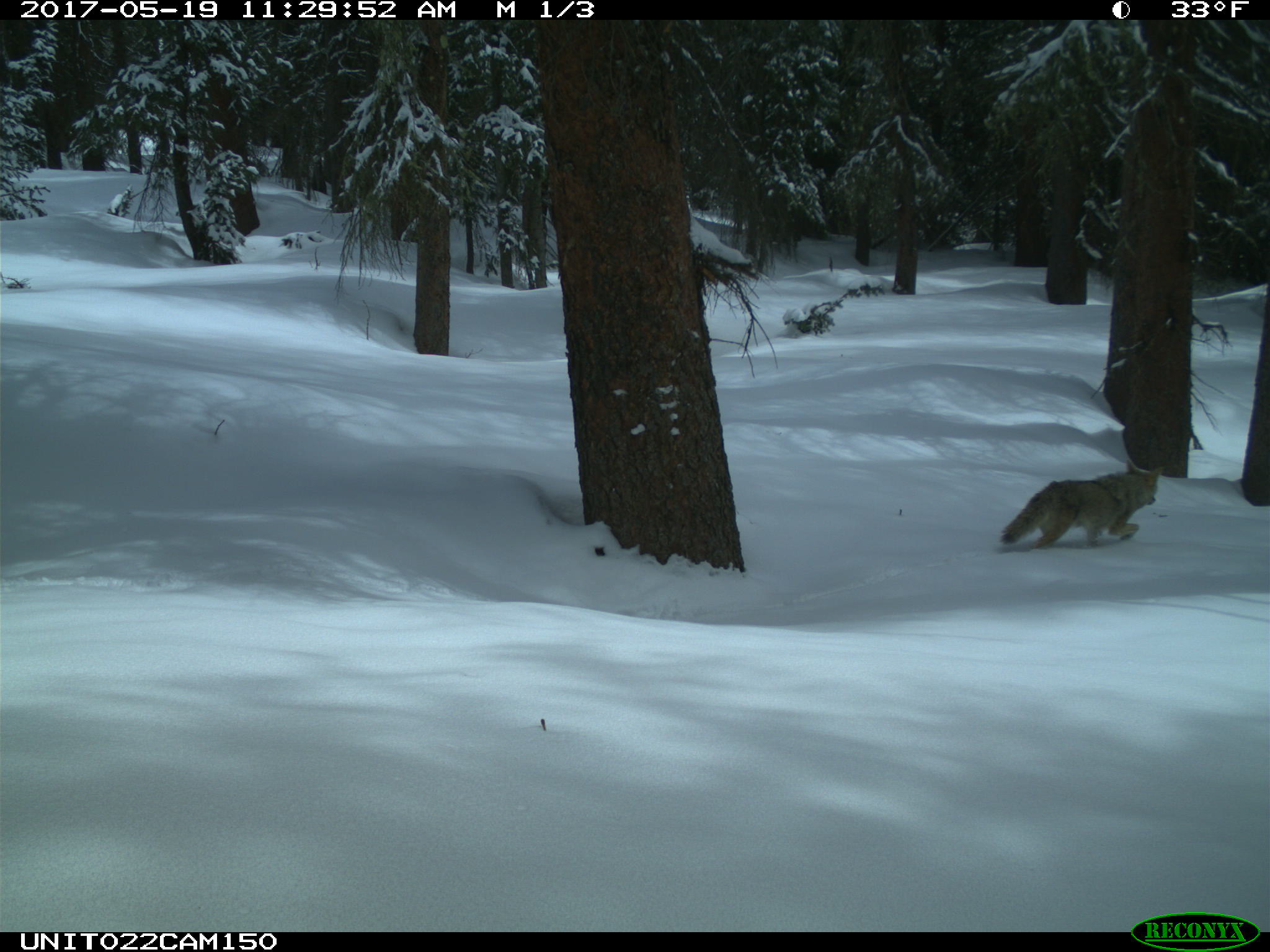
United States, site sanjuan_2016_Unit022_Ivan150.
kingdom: Animalia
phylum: Chordata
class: Mammalia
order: Carnivora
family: Canidae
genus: Canis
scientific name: Canis latrans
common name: coyote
Canis latrans (coyote).